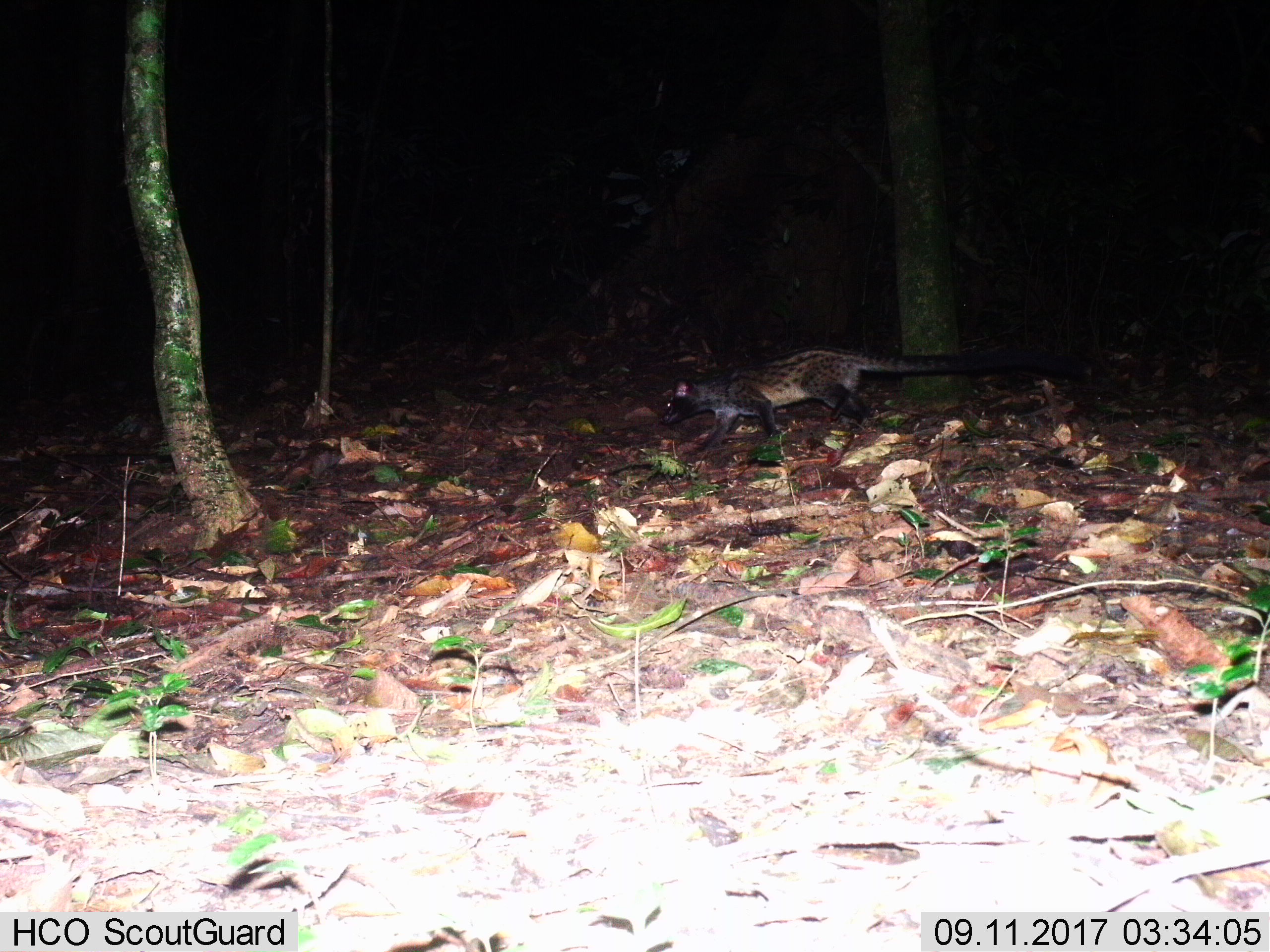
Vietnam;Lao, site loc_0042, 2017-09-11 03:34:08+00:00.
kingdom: Animalia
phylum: Chordata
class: Mammalia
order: Carnivora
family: Viverridae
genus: Paradoxurus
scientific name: Paradoxurus hermaphroditus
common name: common palm civet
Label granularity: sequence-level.